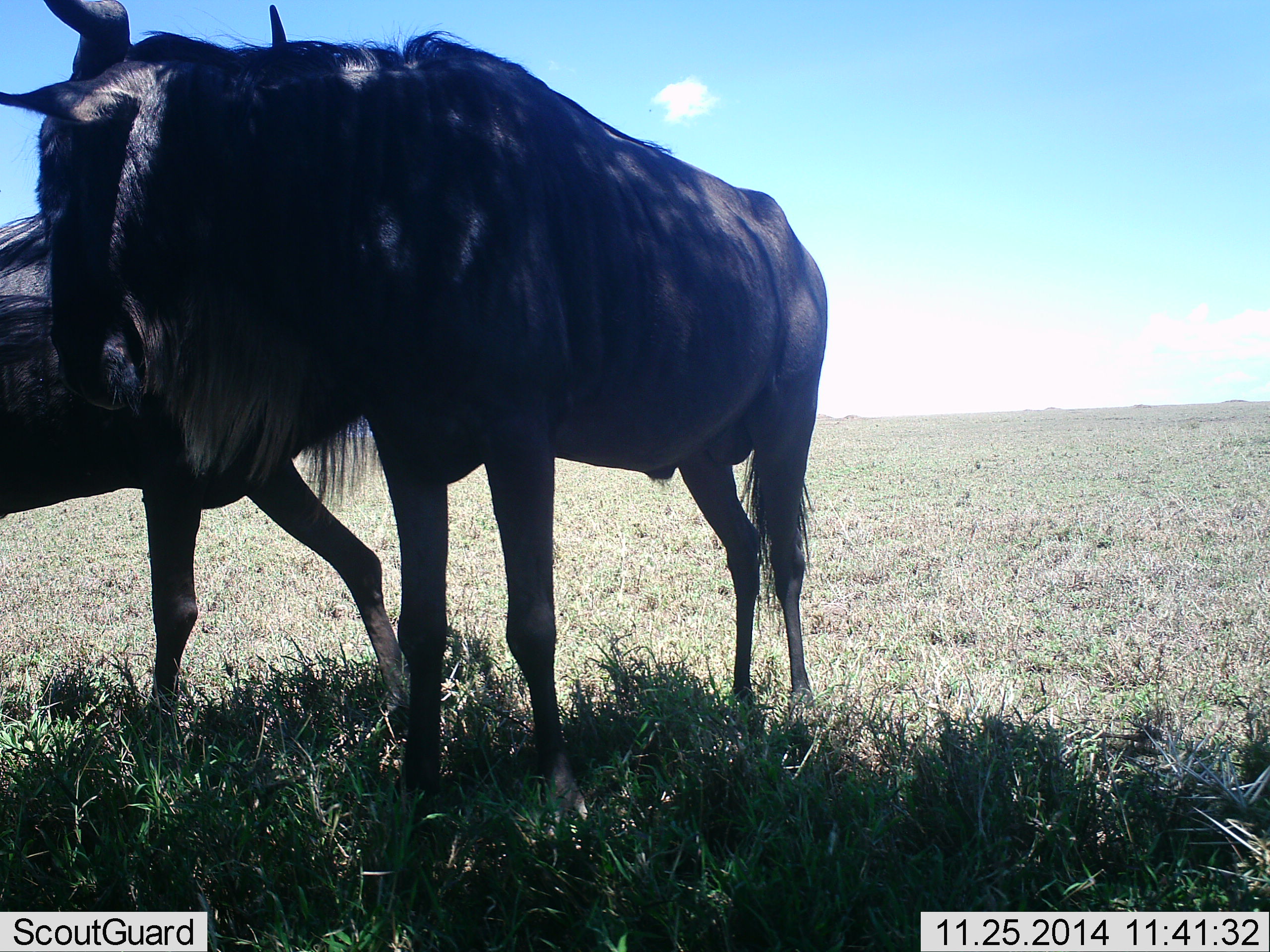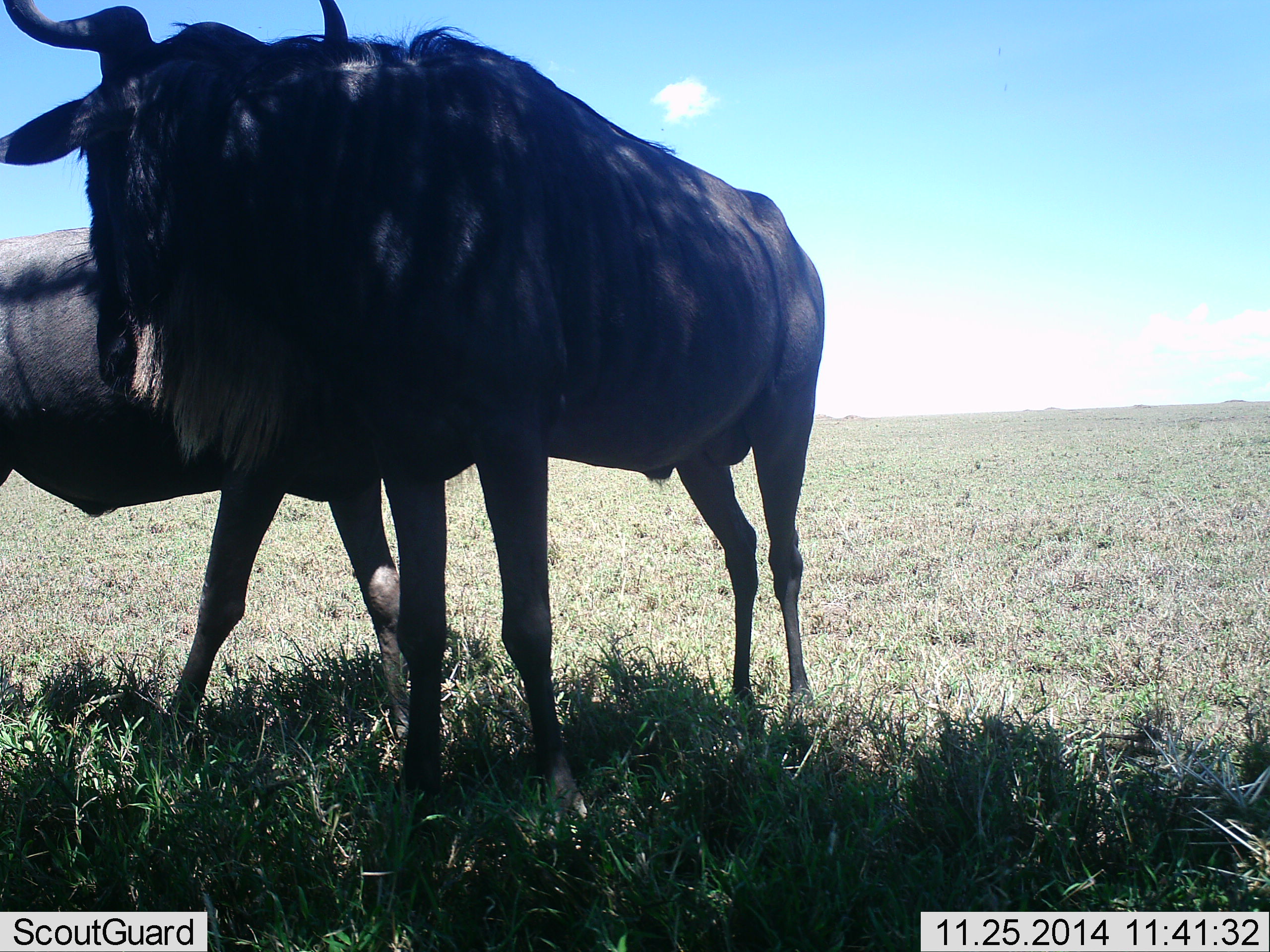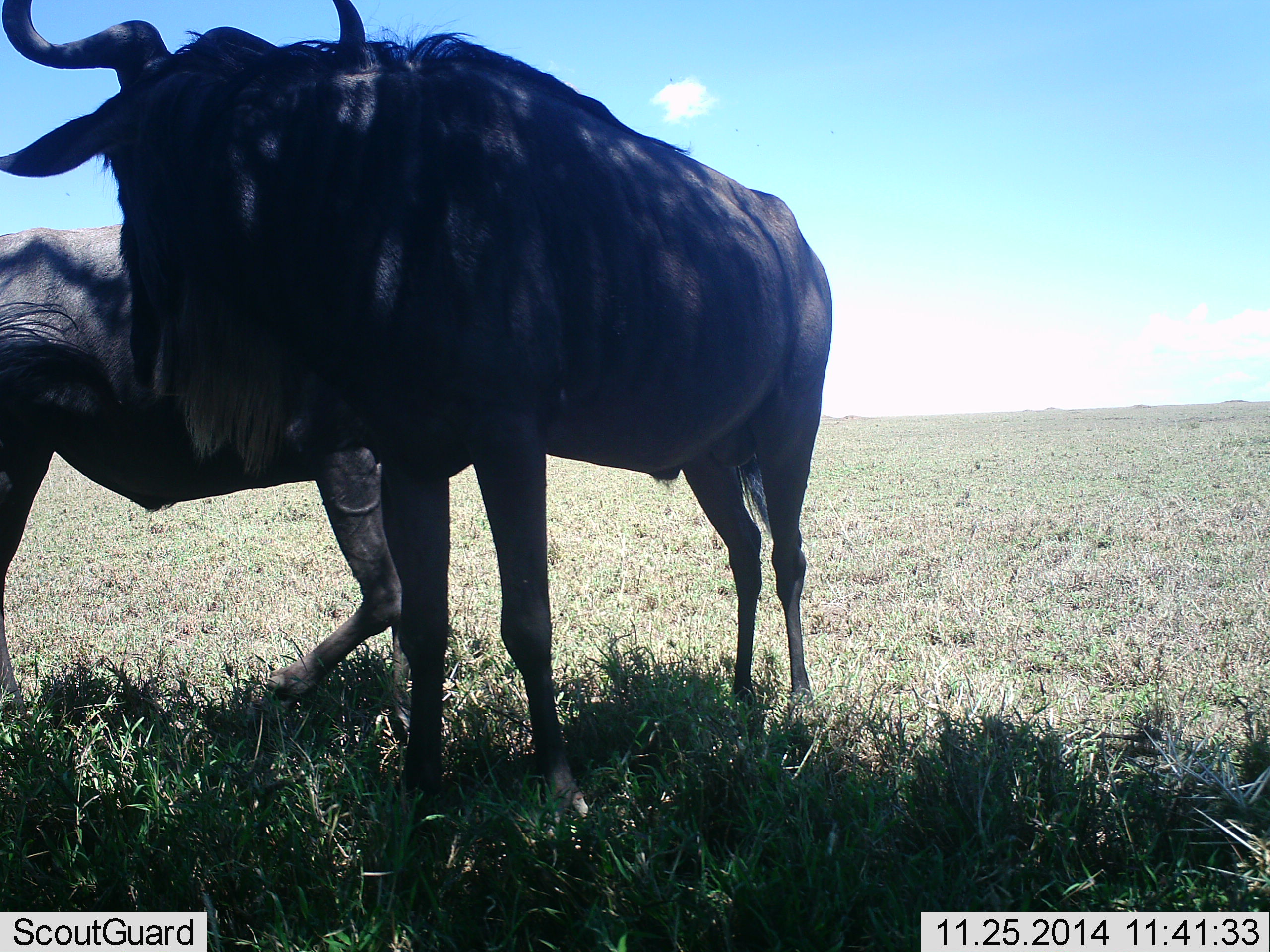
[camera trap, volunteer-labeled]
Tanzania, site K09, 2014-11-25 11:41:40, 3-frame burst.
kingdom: Animalia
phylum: Chordata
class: Mammalia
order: Artiodactyla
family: Bovidae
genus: Connochaetes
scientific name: Connochaetes taurinus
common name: blue wildebeest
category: wildebeest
Wildebeest (blue wildebeest) (Connochaetes taurinus), count 2. Behavior (volunteer vote fractions): standing 70%, resting 20%, moving 30%, interacting 10%. Young present (vote fraction): 0%. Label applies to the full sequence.